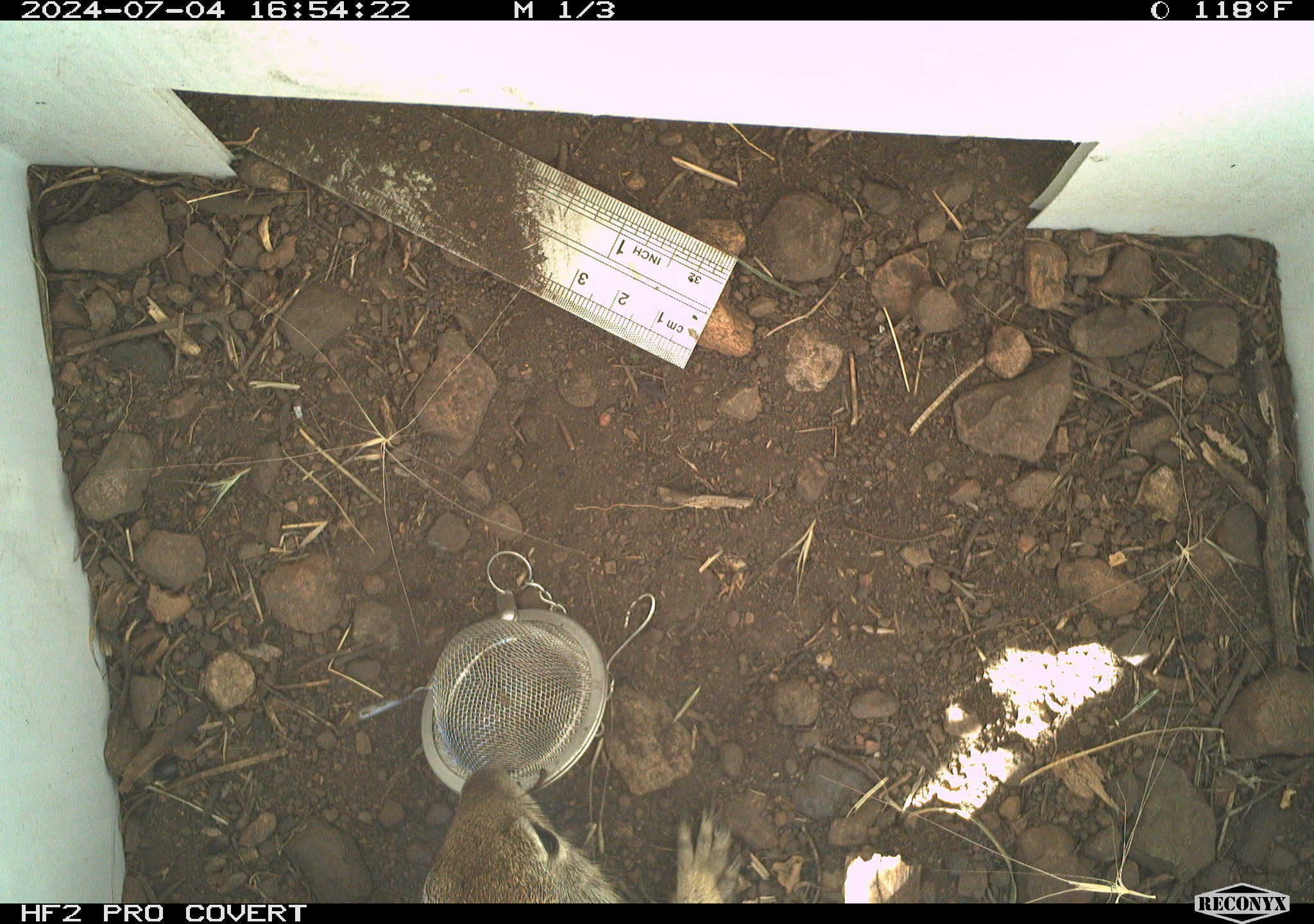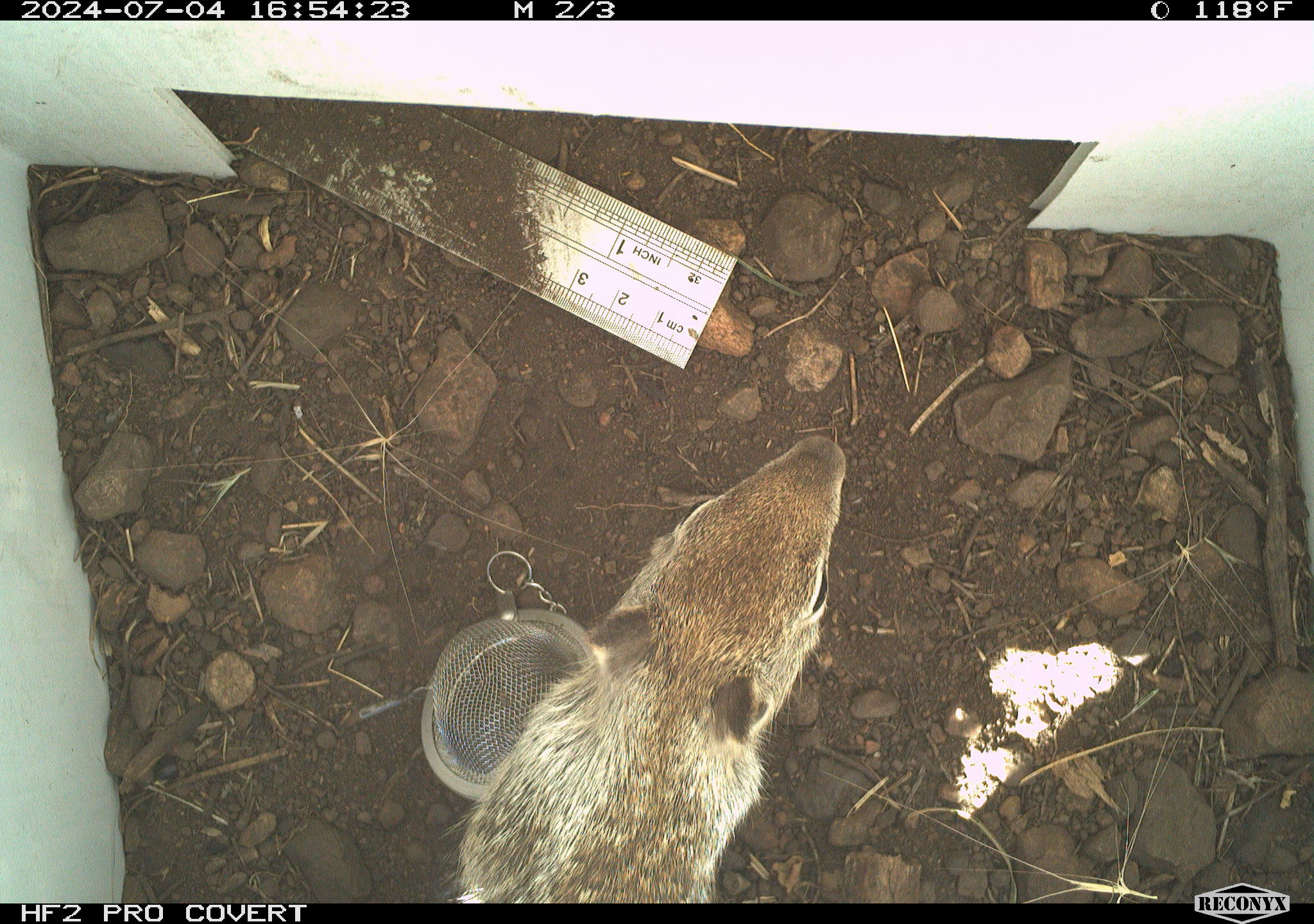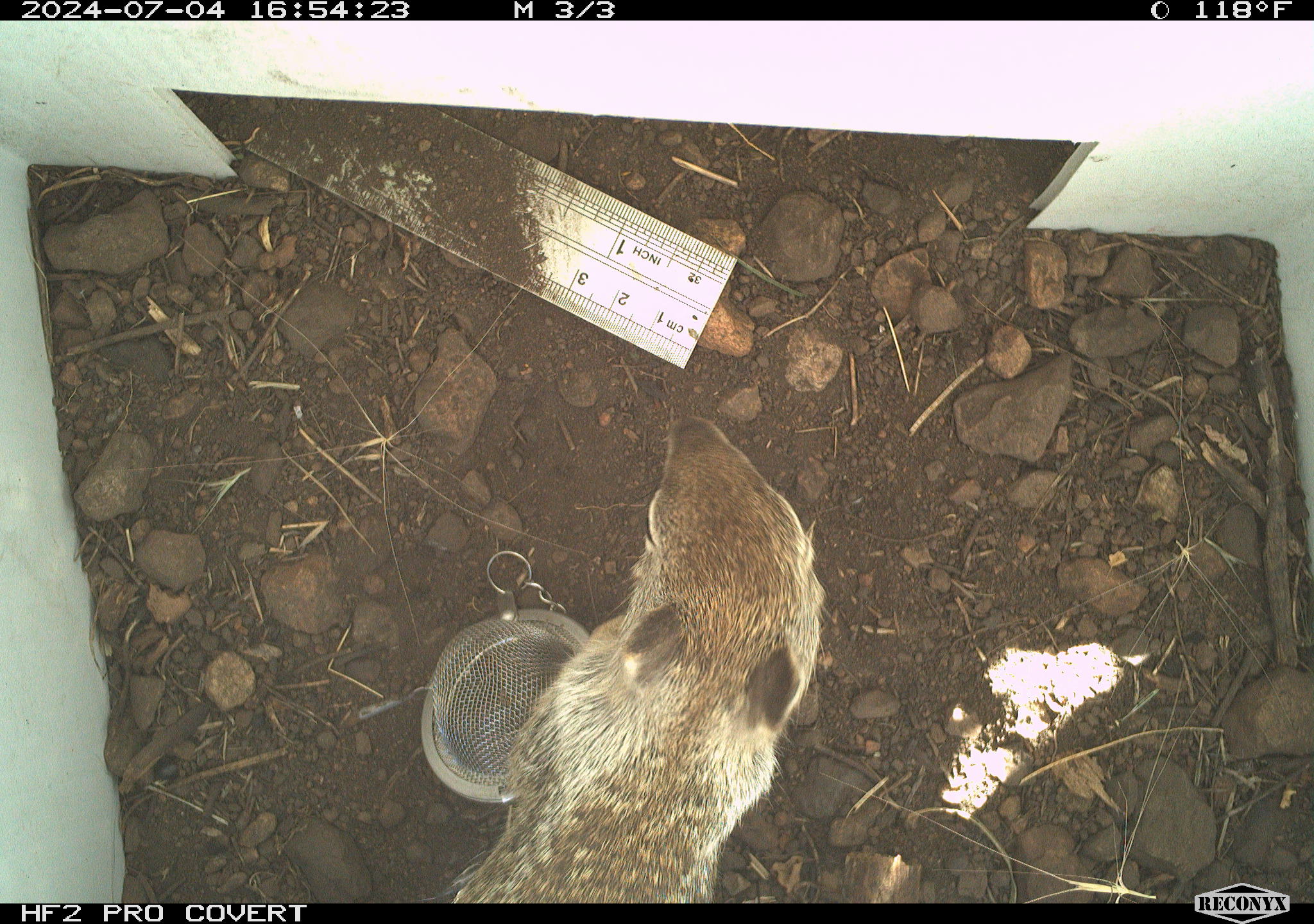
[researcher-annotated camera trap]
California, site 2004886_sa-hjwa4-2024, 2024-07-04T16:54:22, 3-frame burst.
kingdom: Animalia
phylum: Chordata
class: Mammalia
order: Rodentia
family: Sciuridae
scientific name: Sciuridae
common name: squirrels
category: sciuridae family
Sciuridae family (squirrels) (Sciuridae).